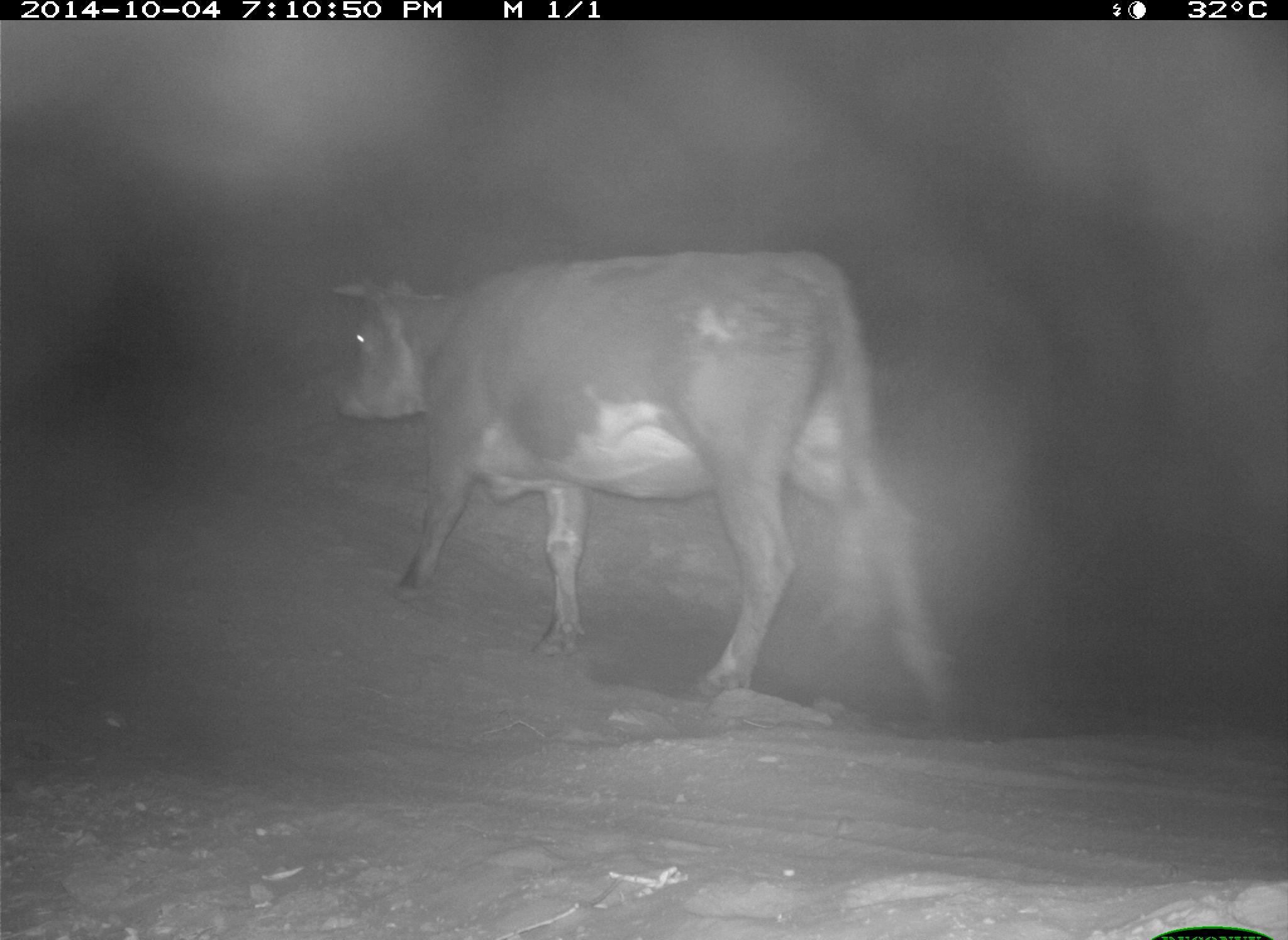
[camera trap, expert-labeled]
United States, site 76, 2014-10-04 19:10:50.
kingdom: Animalia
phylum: Chordata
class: Mammalia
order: Artiodactyla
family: Bovidae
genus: Bos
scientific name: Bos taurus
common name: cow